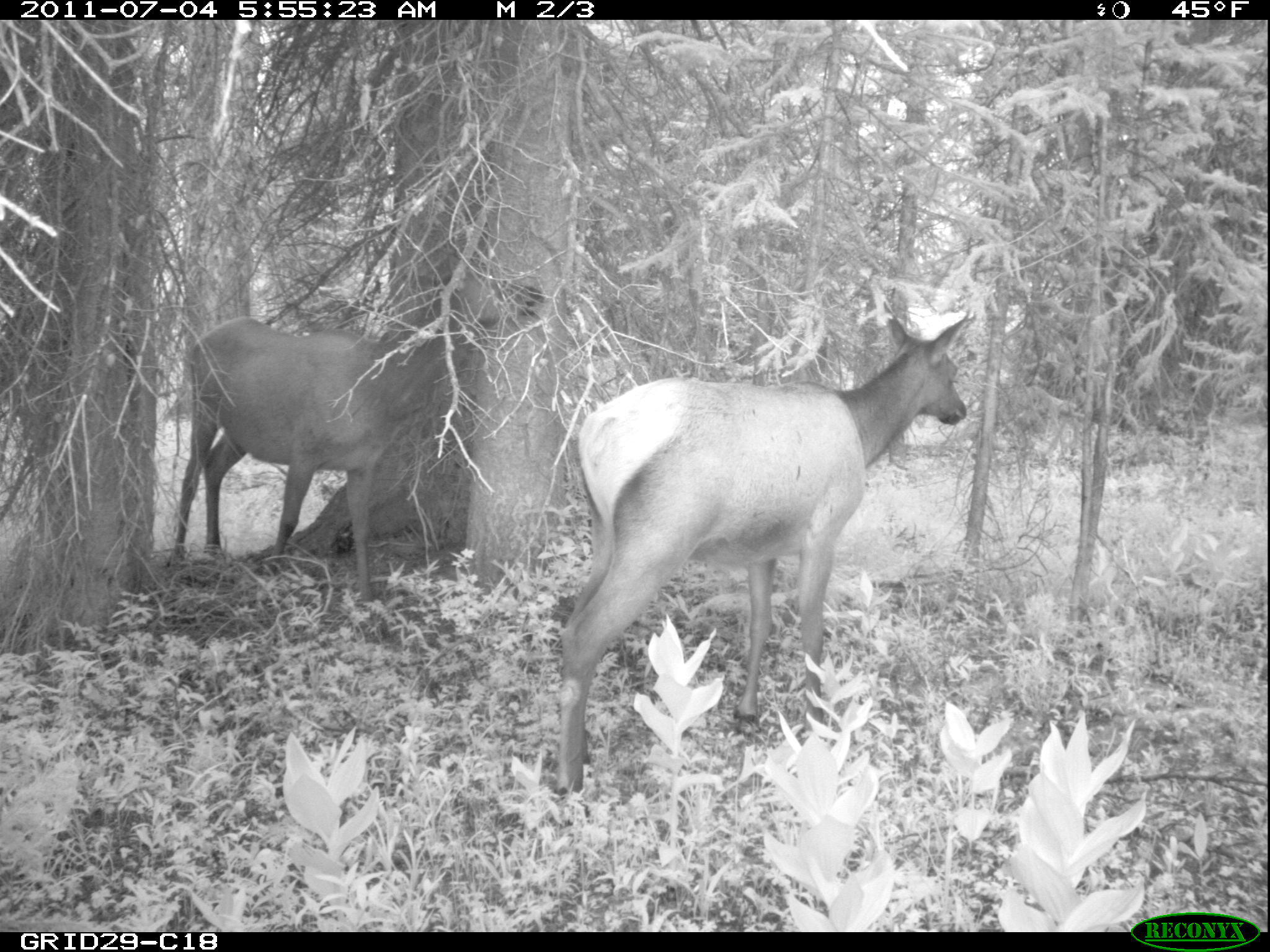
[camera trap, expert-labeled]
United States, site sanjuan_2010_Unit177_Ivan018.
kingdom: Animalia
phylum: Chordata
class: Mammalia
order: Artiodactyla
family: Cervidae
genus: Cervus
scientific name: Cervus elaphus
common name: red deer